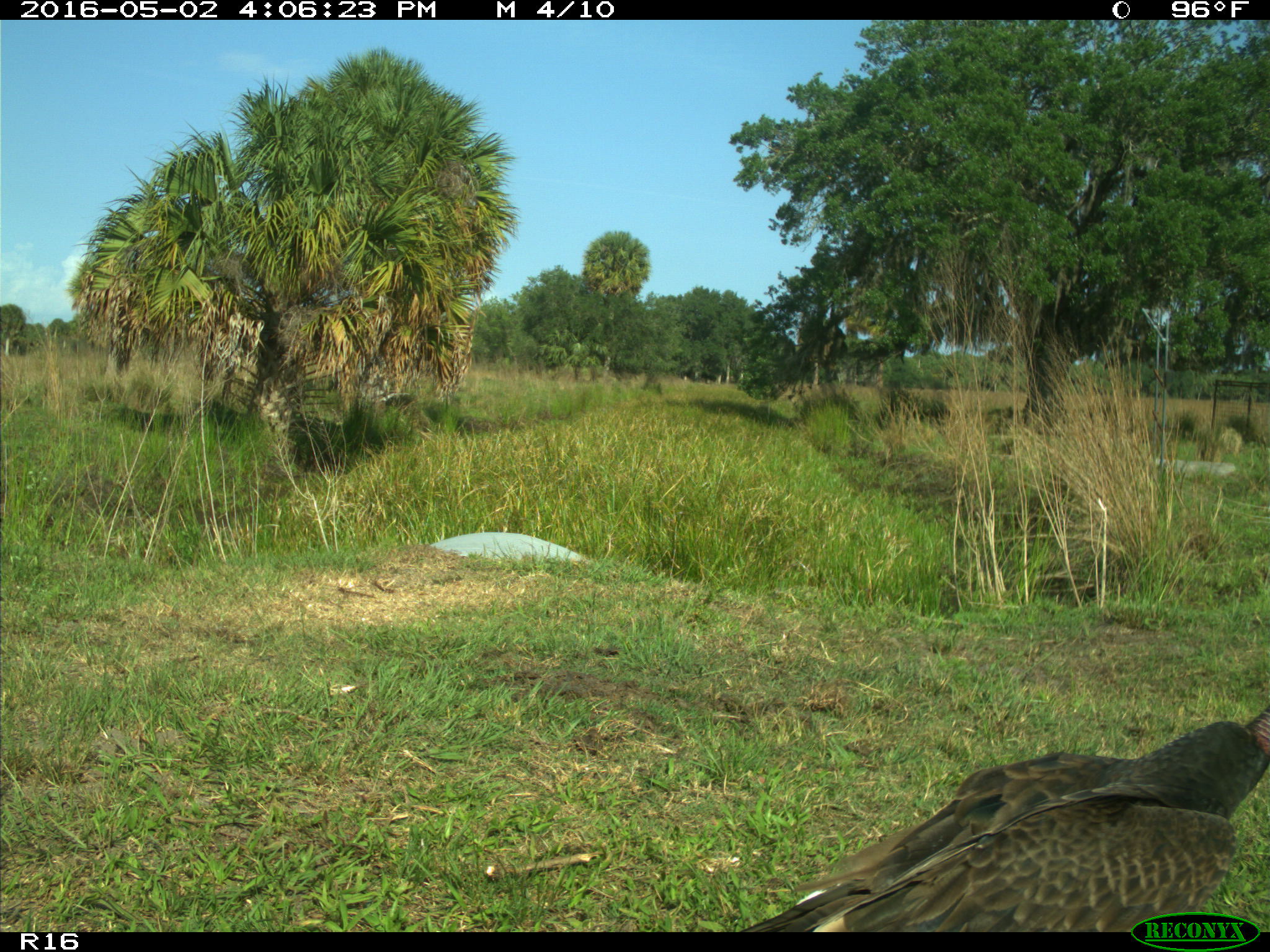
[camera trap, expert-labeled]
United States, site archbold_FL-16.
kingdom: Animalia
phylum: Chordata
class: Aves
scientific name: Aves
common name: birds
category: unidentified bird